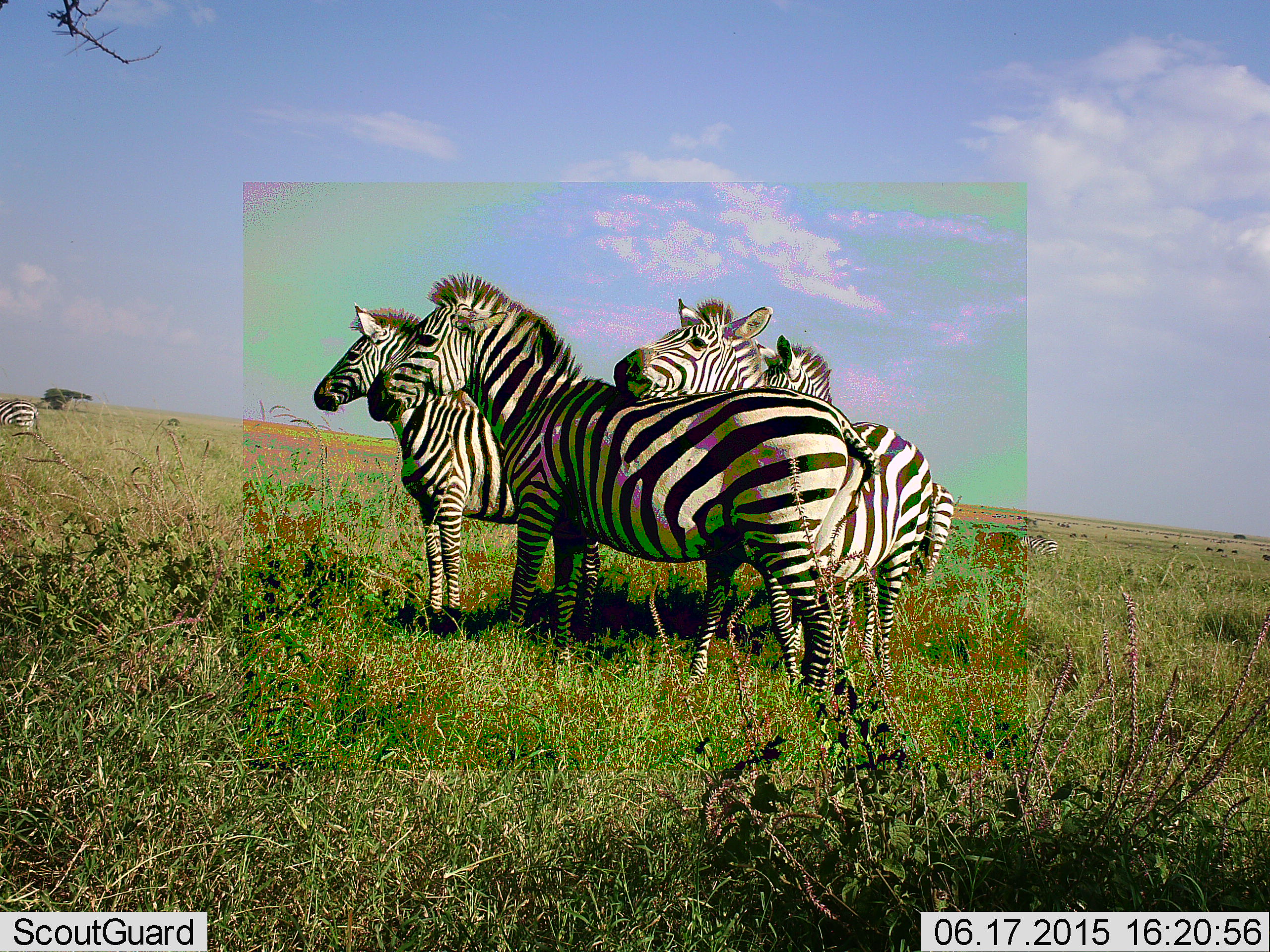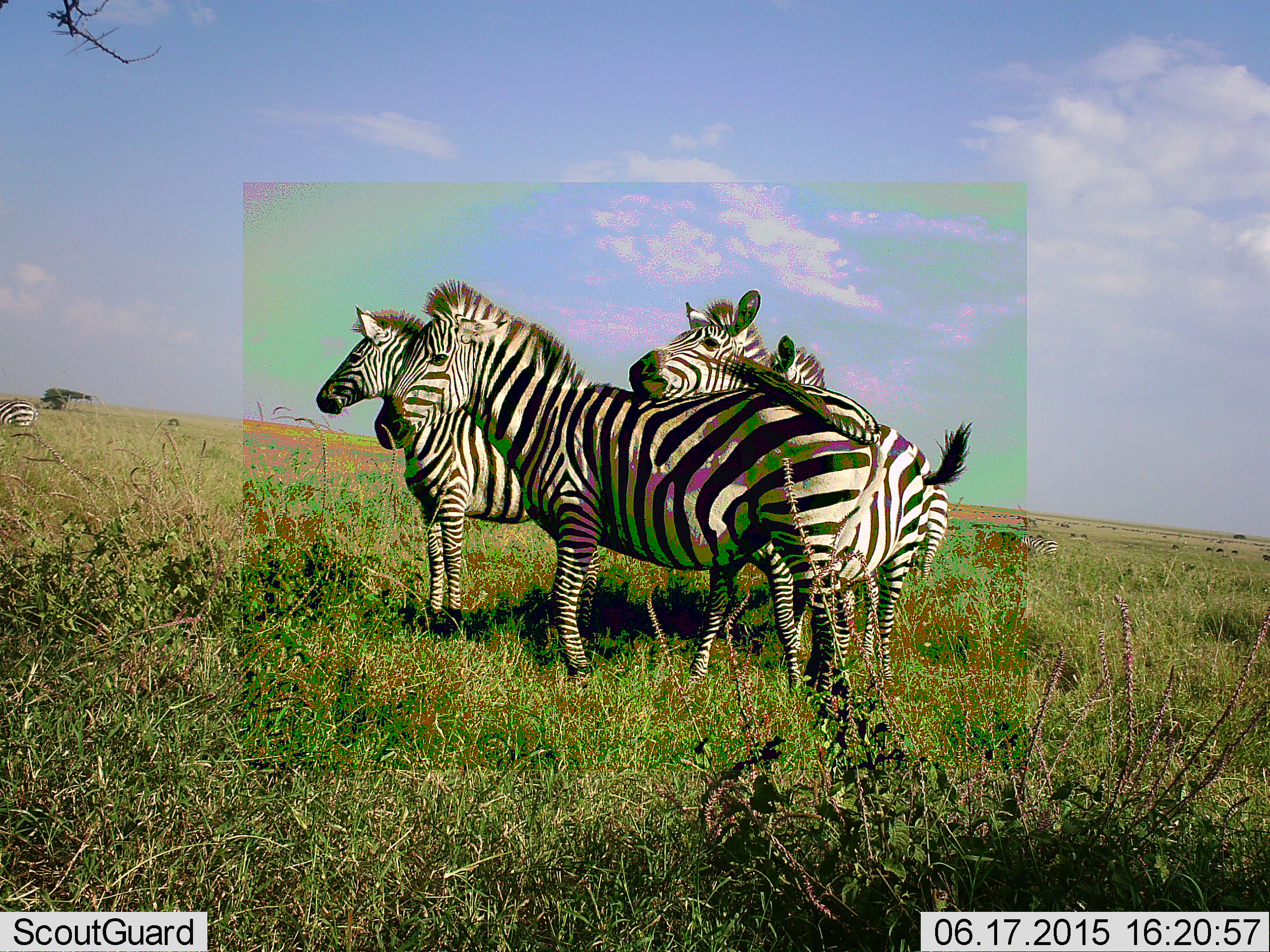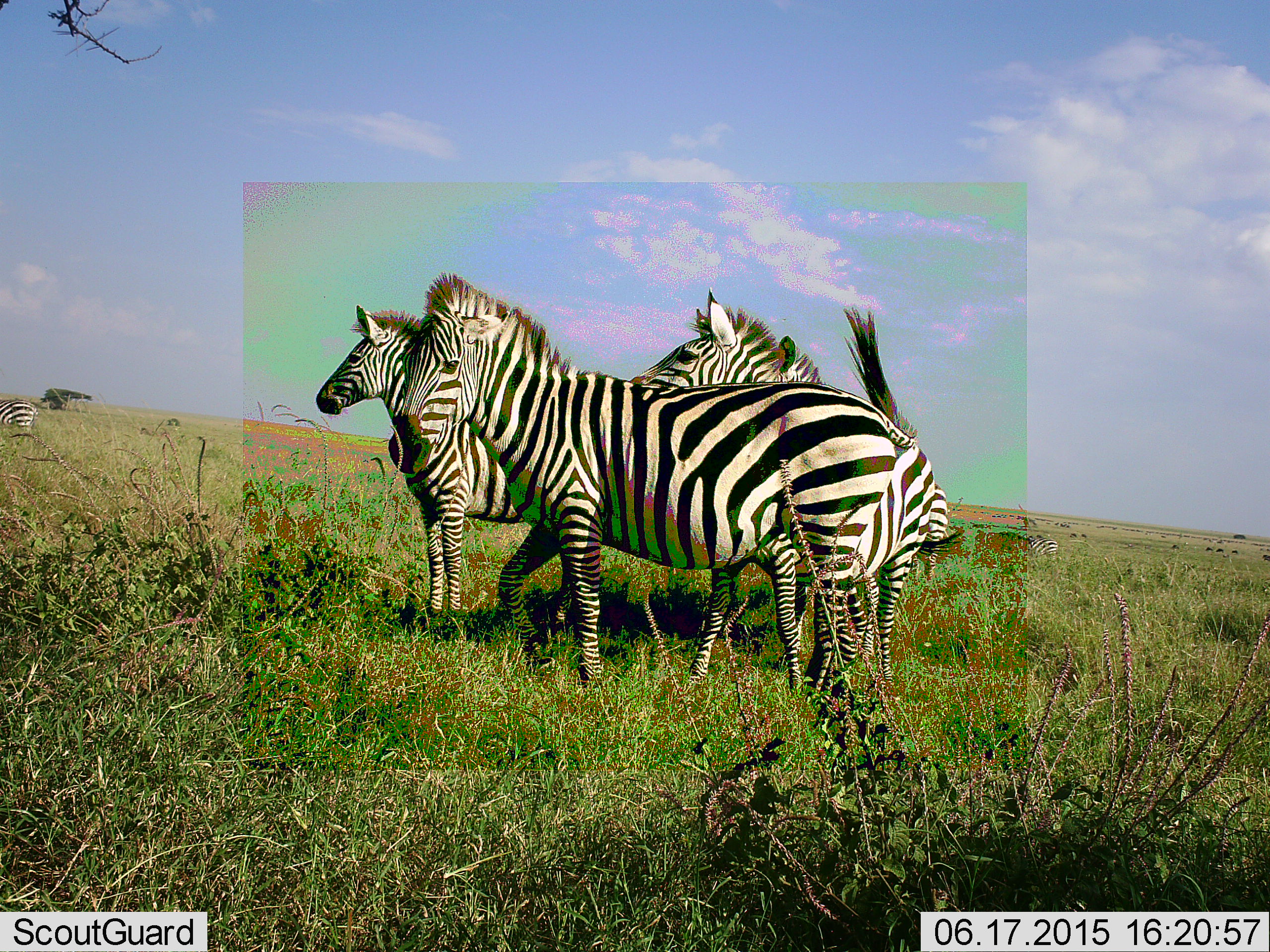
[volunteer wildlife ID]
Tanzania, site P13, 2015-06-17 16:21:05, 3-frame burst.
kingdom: Animalia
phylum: Chordata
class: Mammalia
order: Perissodactyla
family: Equidae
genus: Equus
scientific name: Equus quagga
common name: plains zebra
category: zebra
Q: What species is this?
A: Zebra (plains zebra) (Equus quagga).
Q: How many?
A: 5.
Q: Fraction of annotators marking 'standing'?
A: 90%.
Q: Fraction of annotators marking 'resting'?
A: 20%.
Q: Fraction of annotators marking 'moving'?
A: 0%.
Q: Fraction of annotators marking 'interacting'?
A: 70%.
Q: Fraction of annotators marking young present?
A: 0%.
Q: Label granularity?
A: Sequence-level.